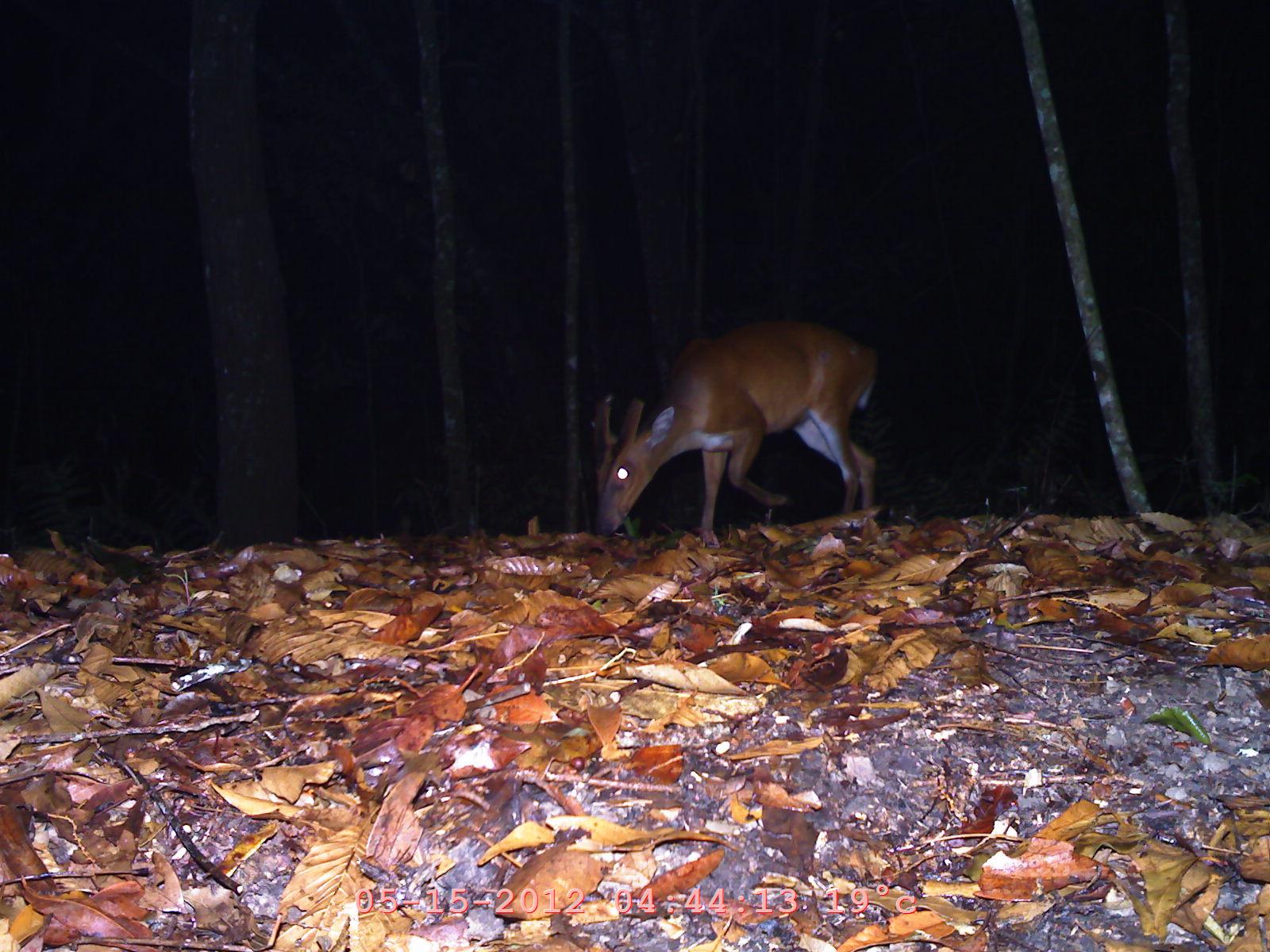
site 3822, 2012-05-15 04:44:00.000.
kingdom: Animalia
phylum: Chordata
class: Mammalia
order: Artiodactyla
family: Cervidae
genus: Muntiacus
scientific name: Muntiacus muntjak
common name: southern red muntjac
Muntiacus muntjak (southern red muntjac), count 1.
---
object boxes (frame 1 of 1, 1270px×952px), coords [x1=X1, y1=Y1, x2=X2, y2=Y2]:
muntiacus muntjak: [x1=589, y1=316, x2=885, y2=548]